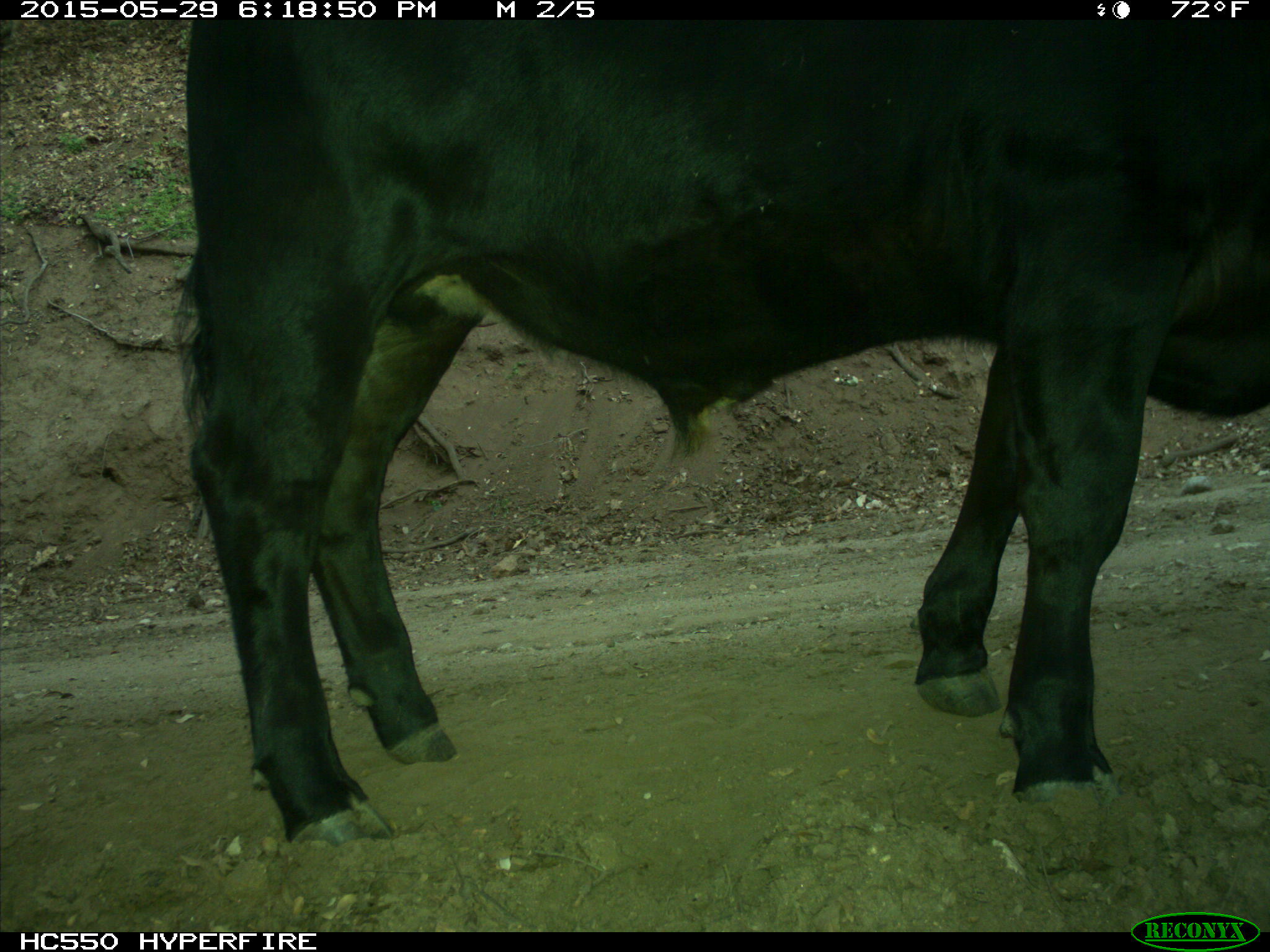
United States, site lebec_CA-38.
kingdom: Animalia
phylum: Chordata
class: Mammalia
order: Artiodactyla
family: Bovidae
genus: Bos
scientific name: Bos taurus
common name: domestic cow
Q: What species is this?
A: Bos taurus (domestic cow).